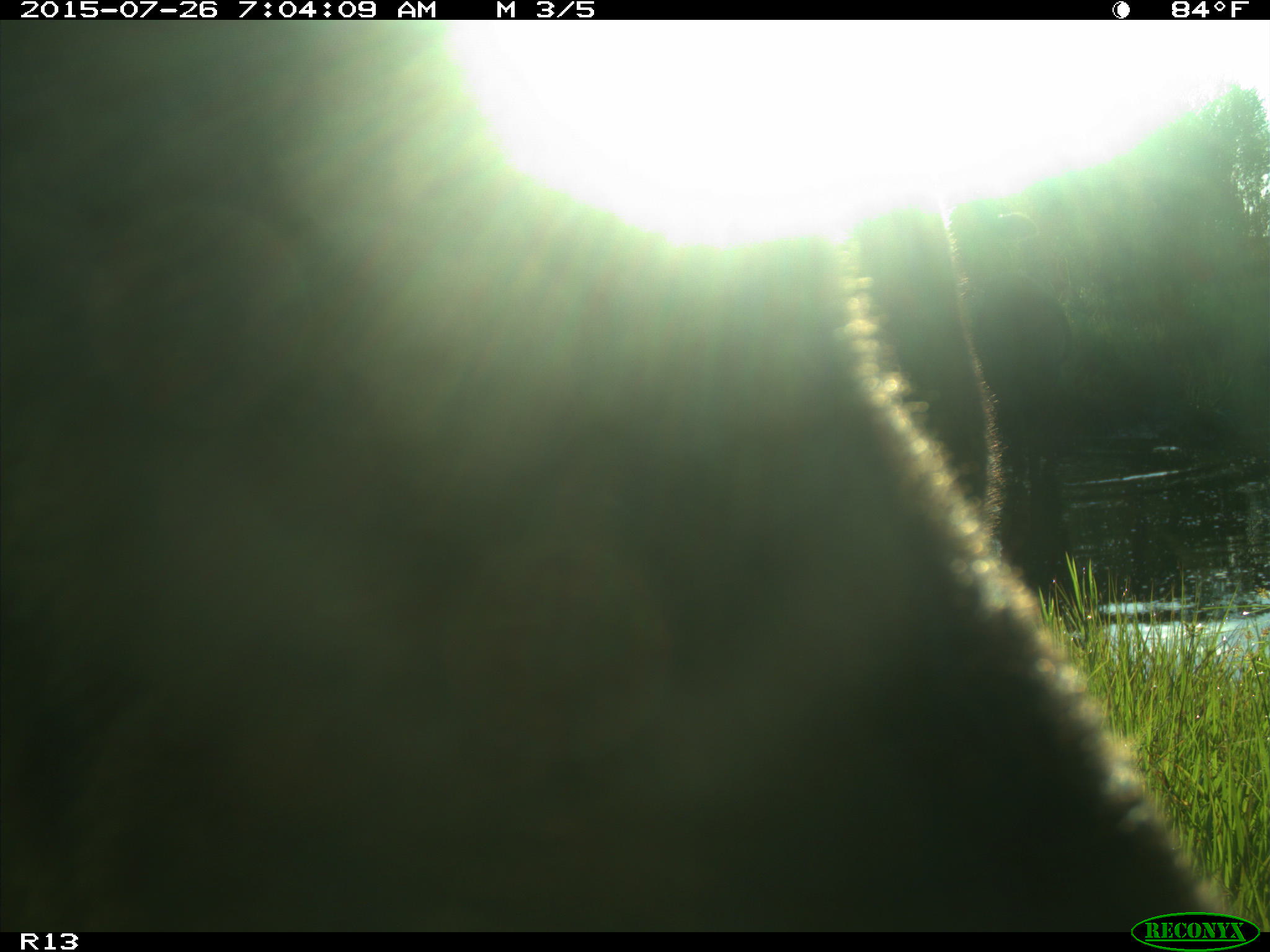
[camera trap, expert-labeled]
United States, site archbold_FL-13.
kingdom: Animalia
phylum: Chordata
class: Mammalia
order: Artiodactyla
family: Bovidae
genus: Bos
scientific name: Bos taurus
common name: domestic cow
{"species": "Bos taurus (domestic cow)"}